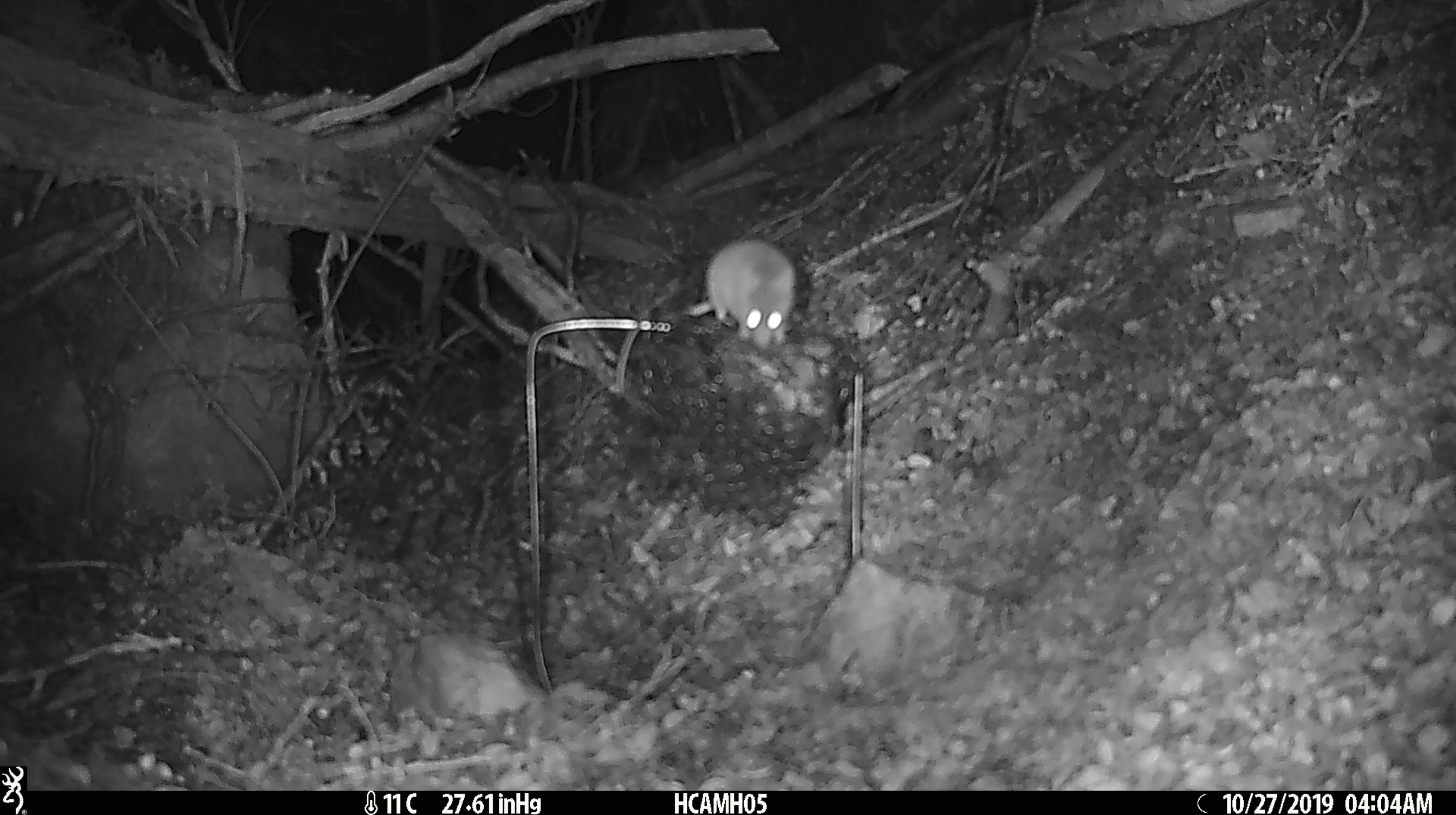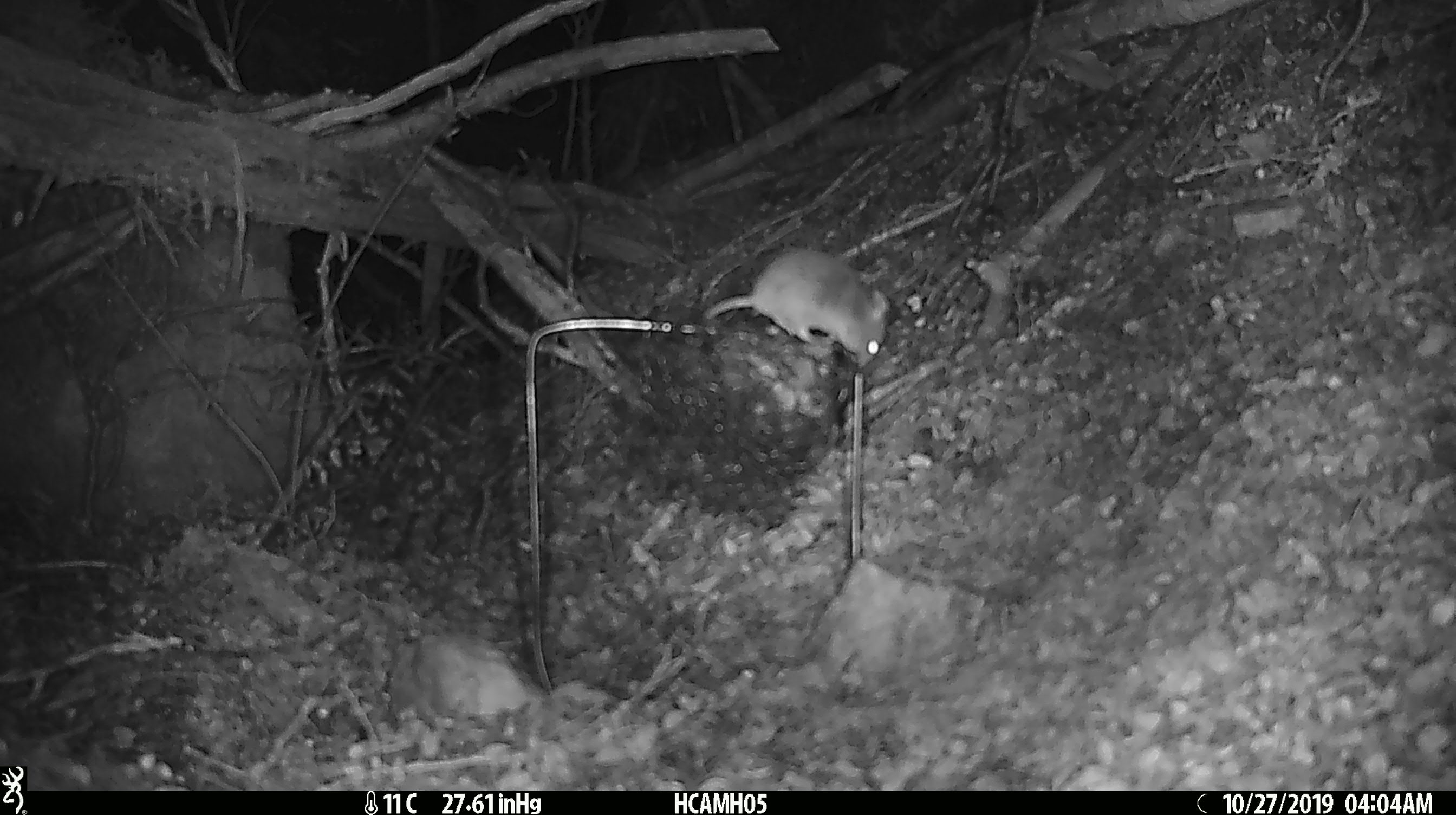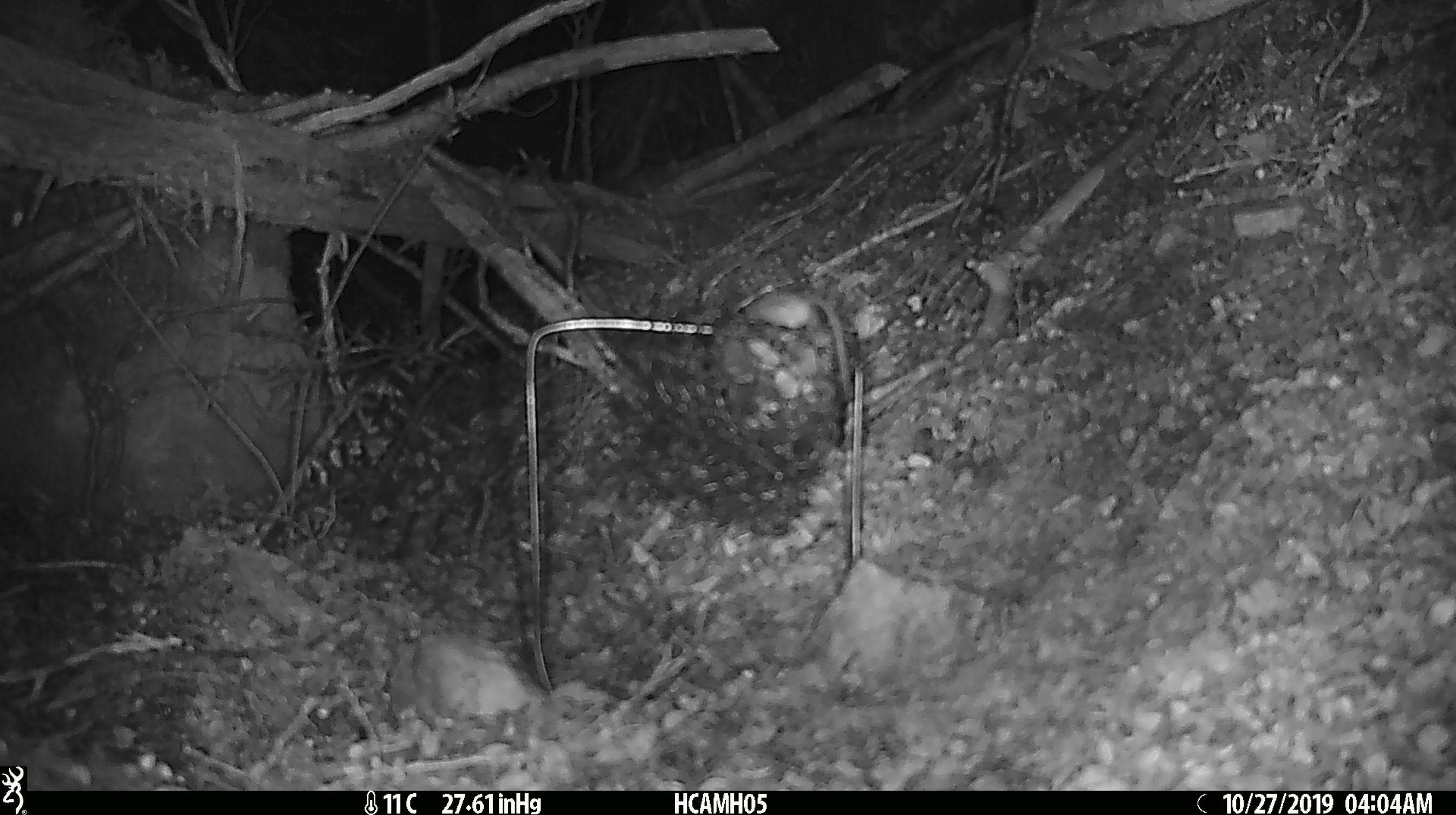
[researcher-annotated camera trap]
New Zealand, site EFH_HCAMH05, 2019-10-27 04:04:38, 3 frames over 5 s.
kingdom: Animalia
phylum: Chordata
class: Mammalia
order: Rodentia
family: Muridae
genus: Mus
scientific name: Mus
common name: mouse